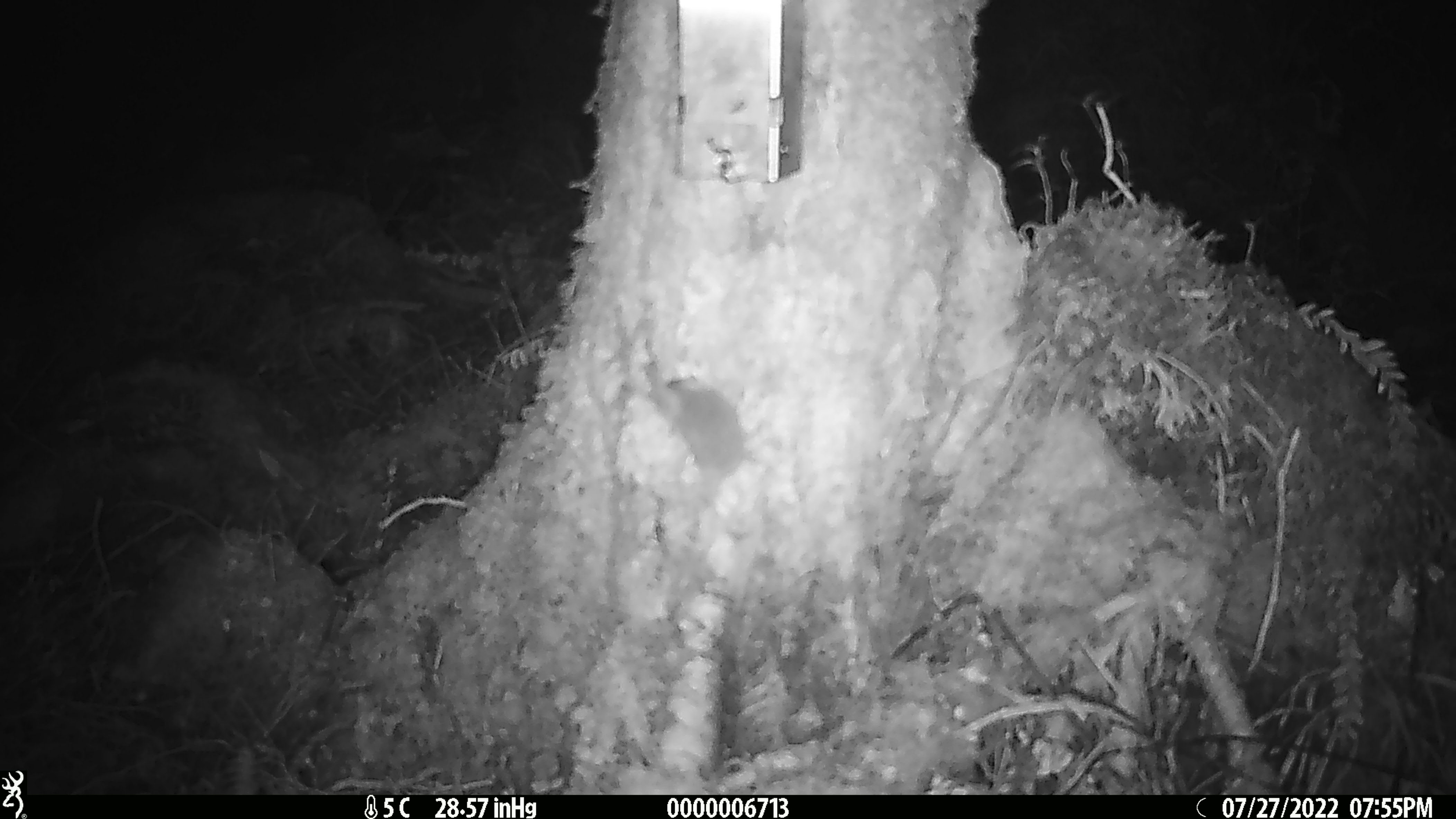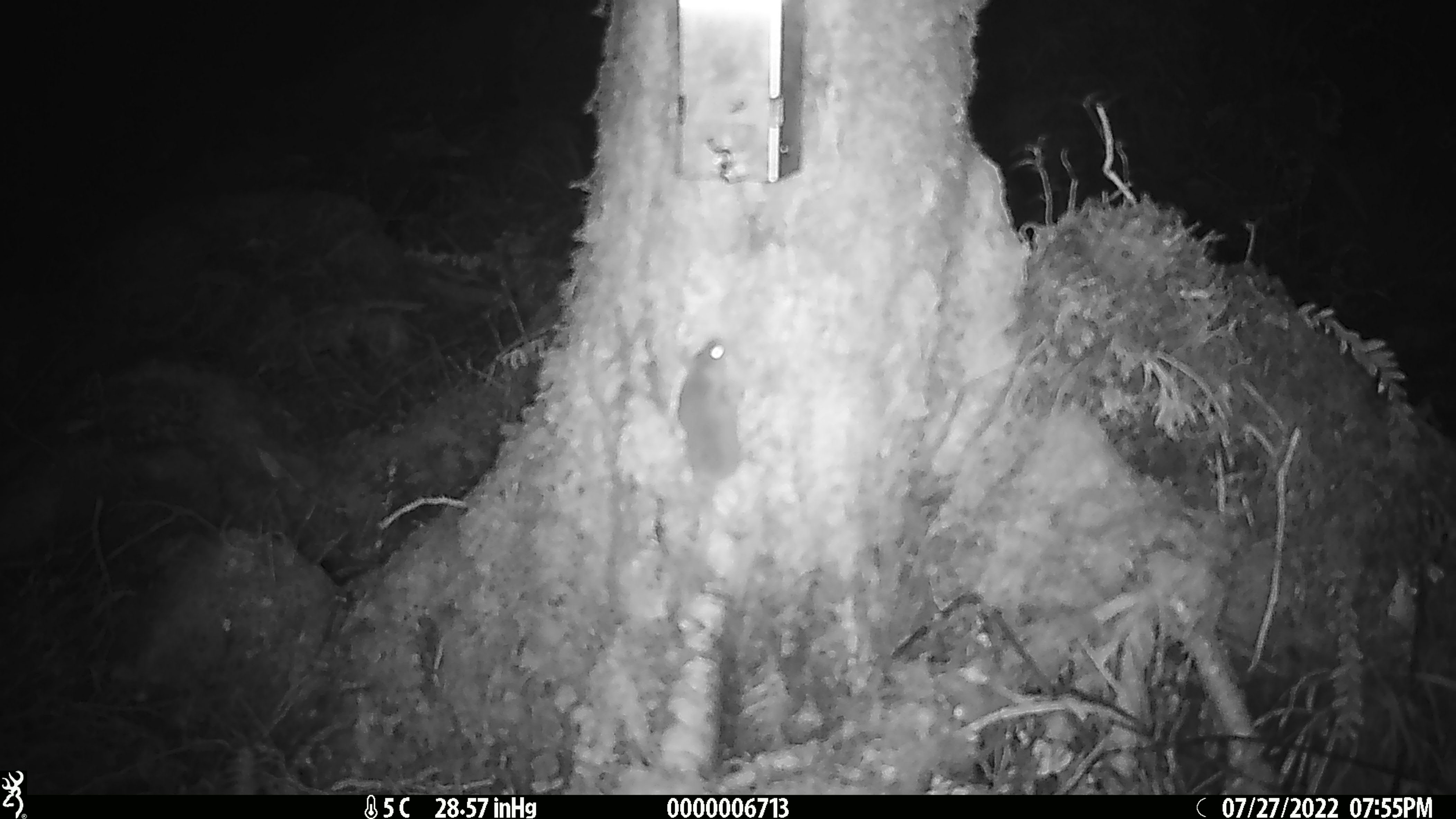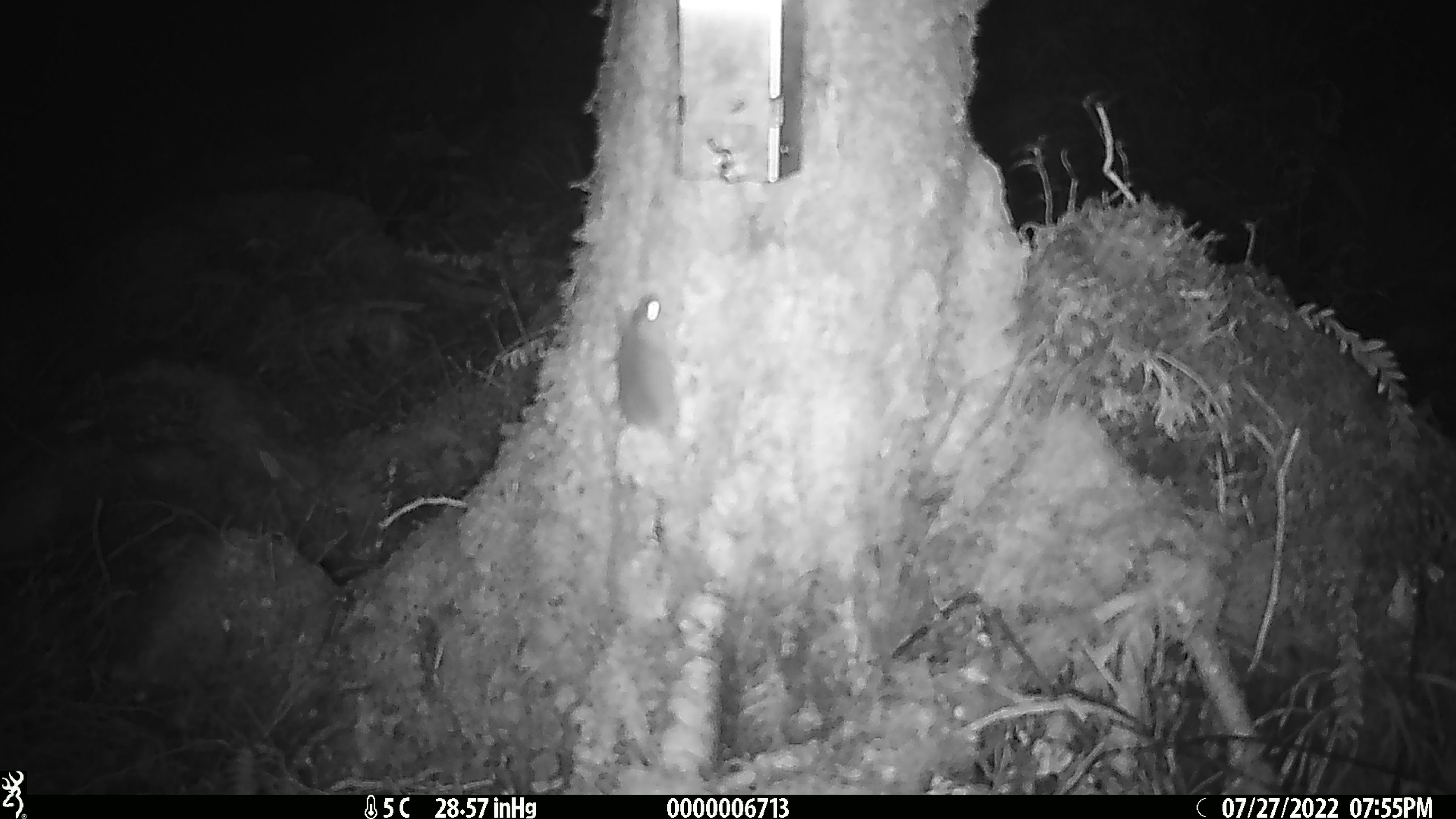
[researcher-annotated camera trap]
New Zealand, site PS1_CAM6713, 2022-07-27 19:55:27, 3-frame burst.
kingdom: Animalia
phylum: Chordata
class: Mammalia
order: Rodentia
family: Muridae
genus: Mus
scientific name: Mus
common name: mouse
Mouse (Mus).